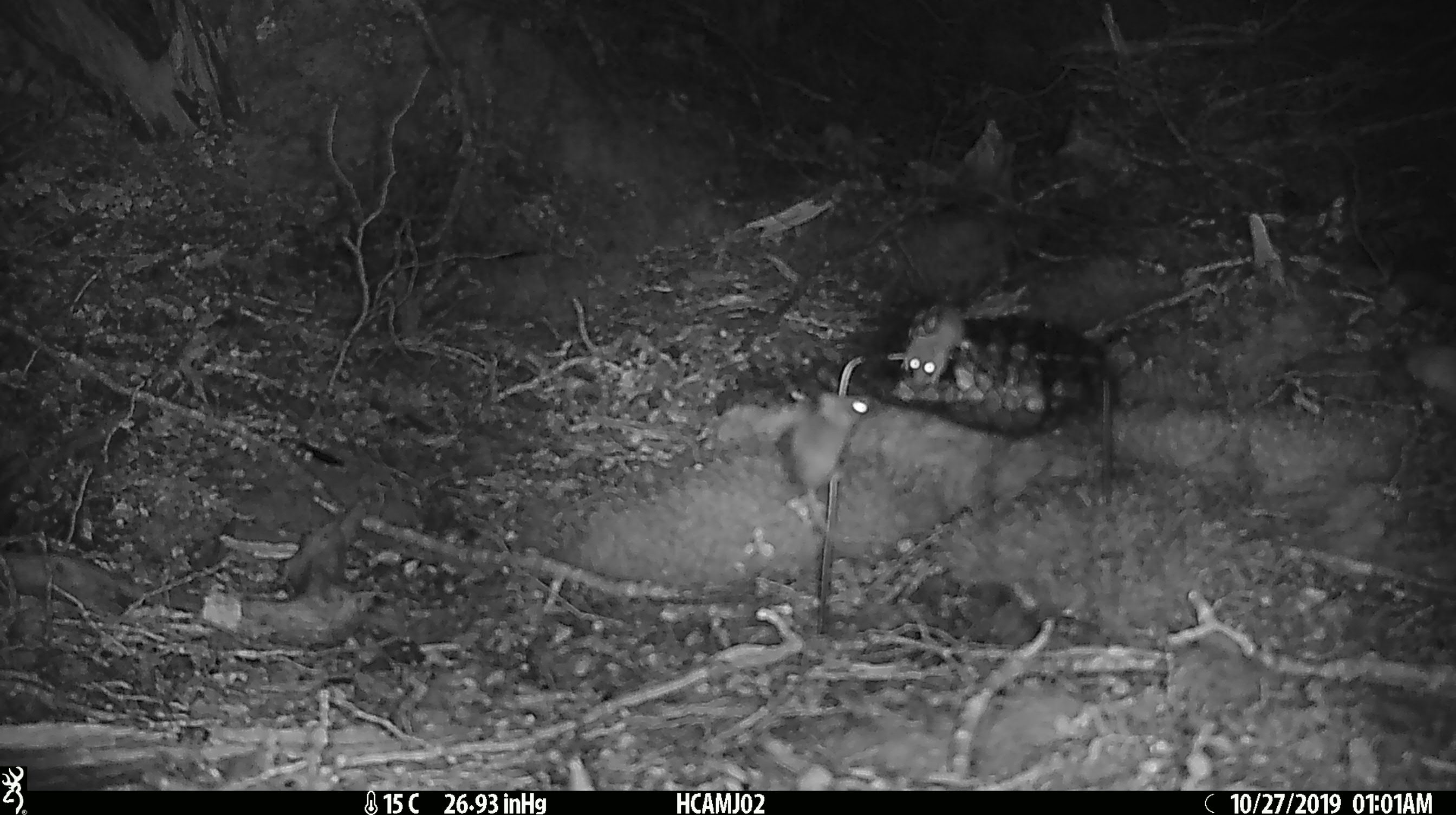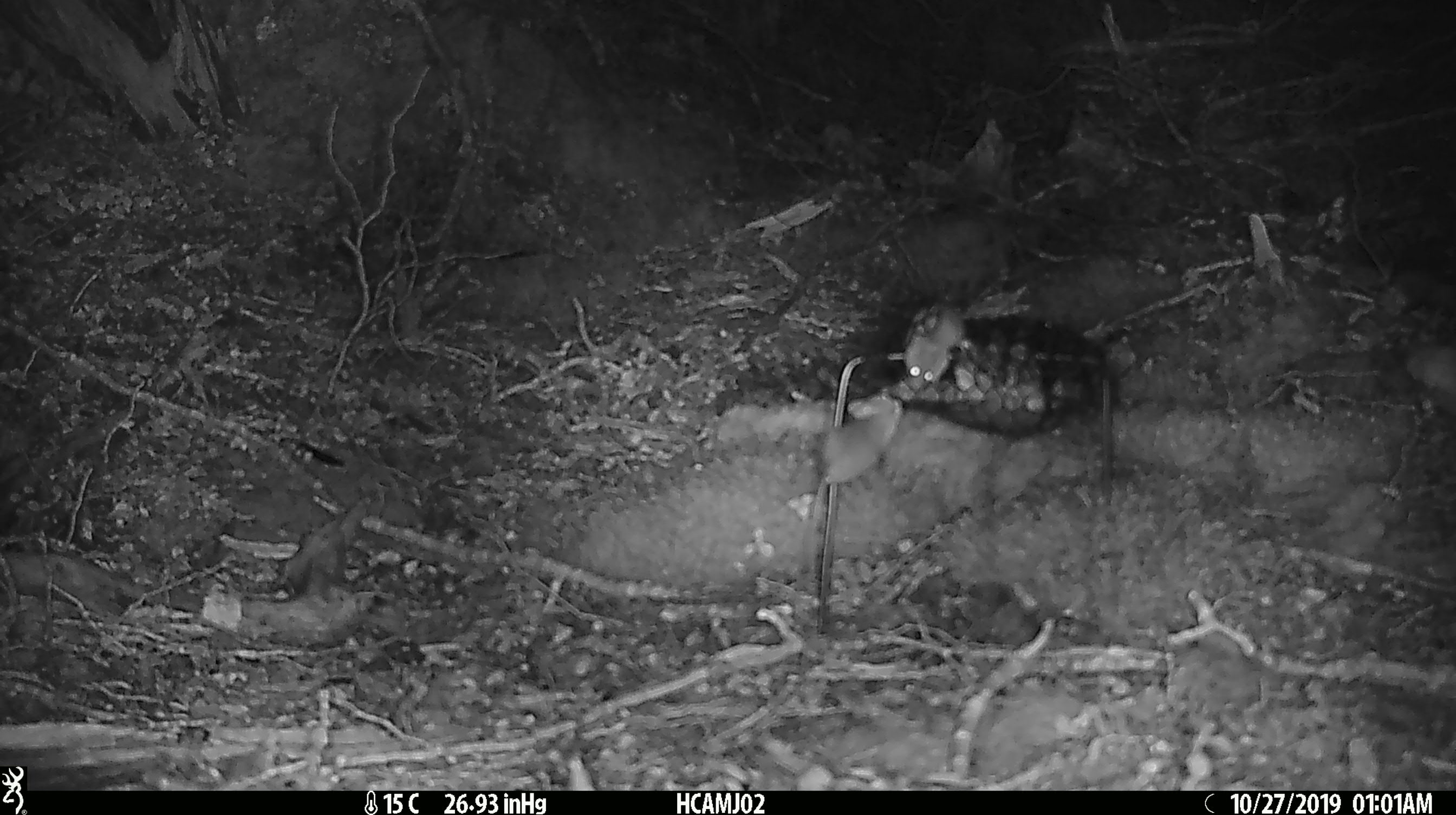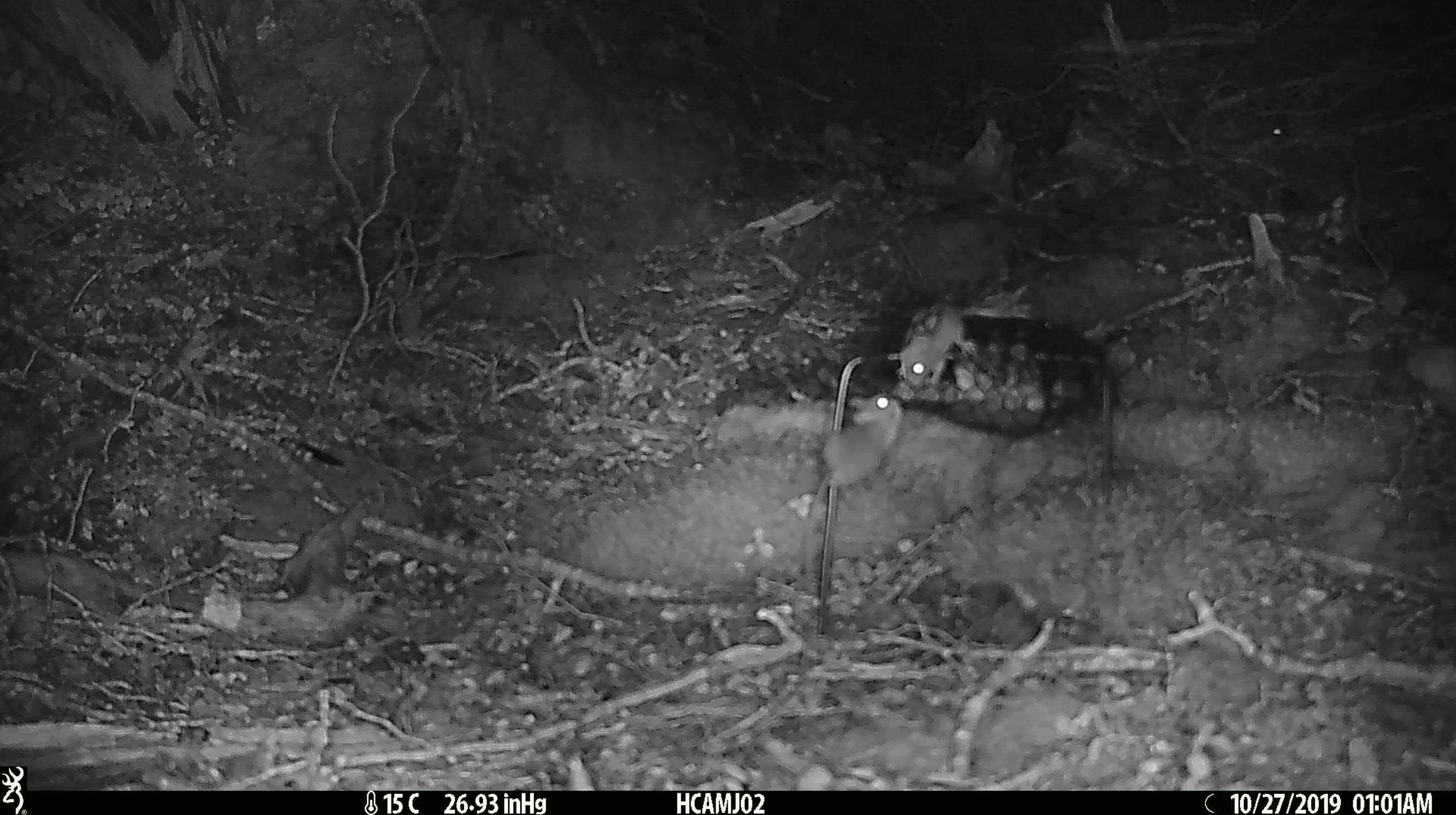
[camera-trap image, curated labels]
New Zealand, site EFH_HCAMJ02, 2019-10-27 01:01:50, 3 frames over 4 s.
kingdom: Animalia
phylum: Chordata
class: Mammalia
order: Rodentia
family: Muridae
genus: Mus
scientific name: Mus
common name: mouse